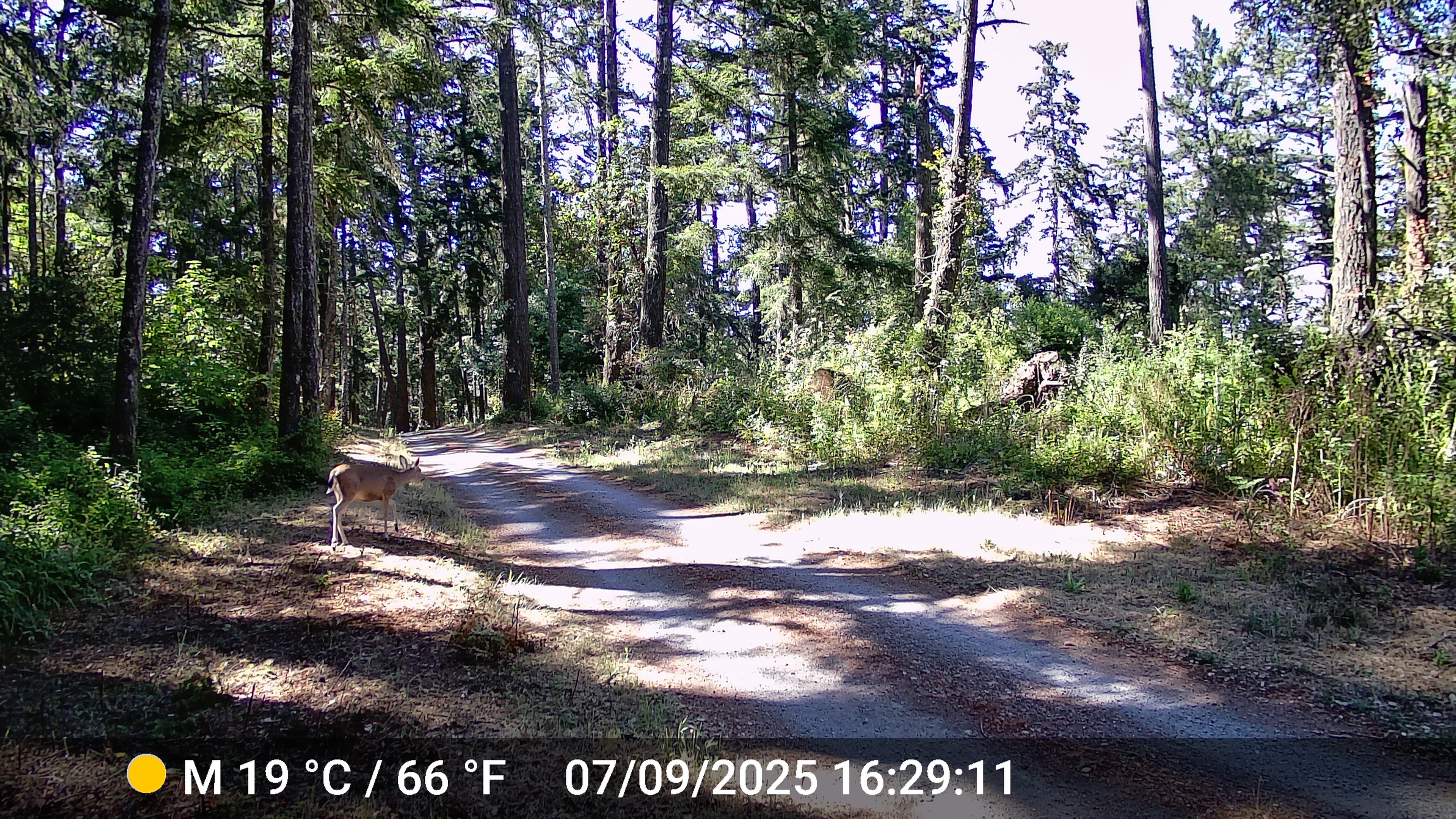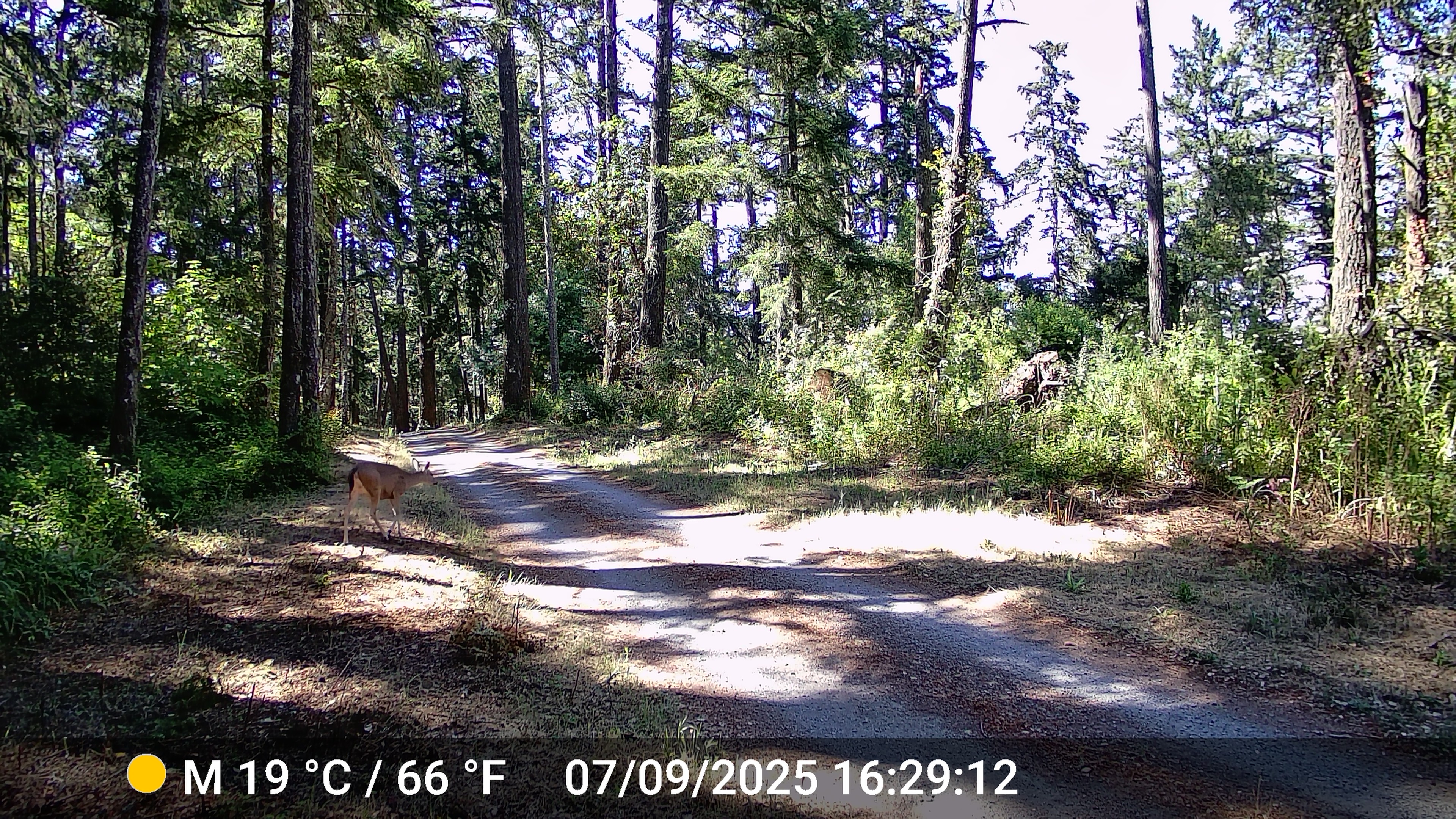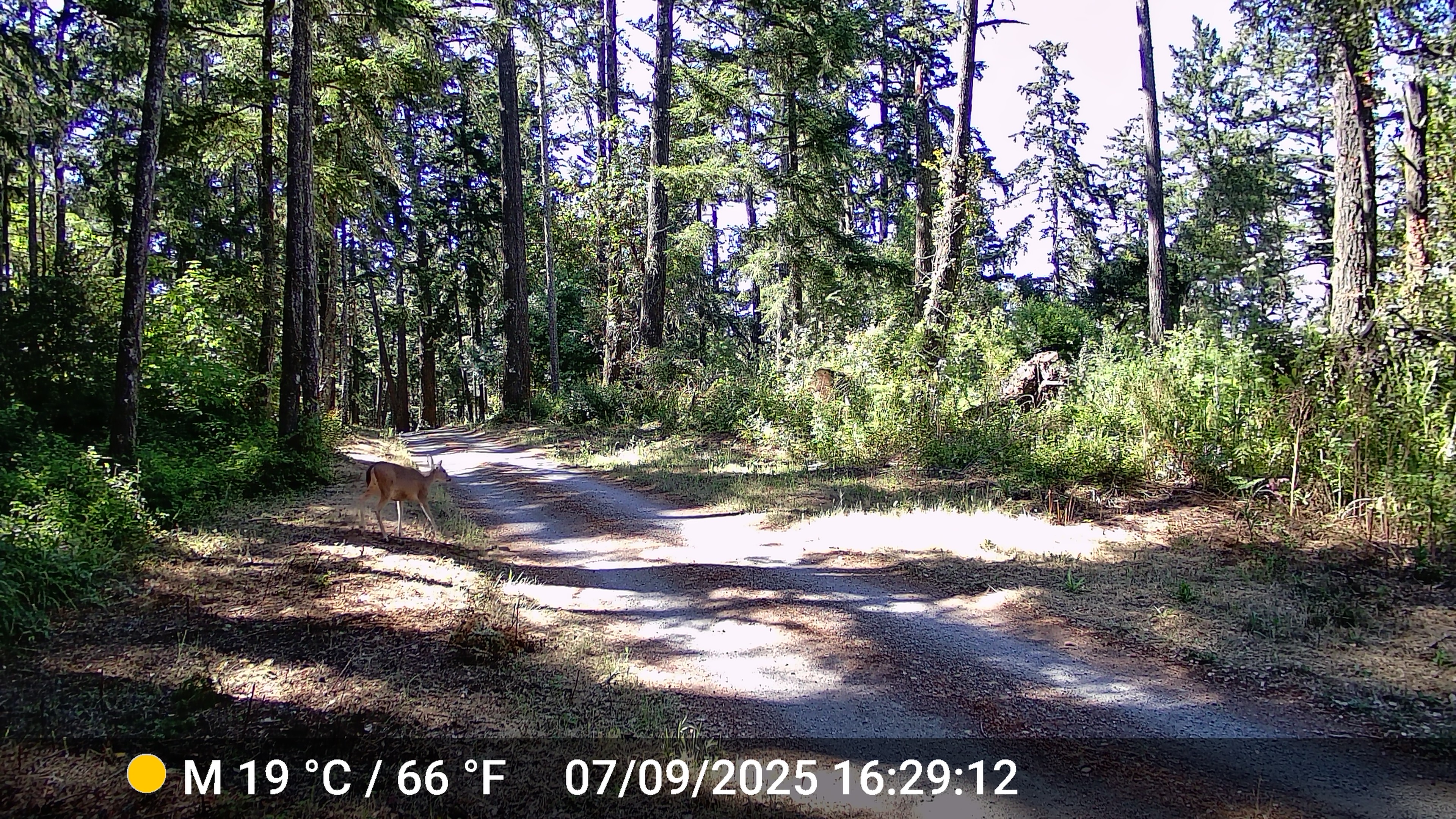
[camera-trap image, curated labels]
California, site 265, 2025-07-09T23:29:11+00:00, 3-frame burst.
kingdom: Animalia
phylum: Chordata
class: Mammalia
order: Artiodactyla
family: Cervidae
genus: Odocoileus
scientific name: Odocoileus hemionus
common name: mule deer